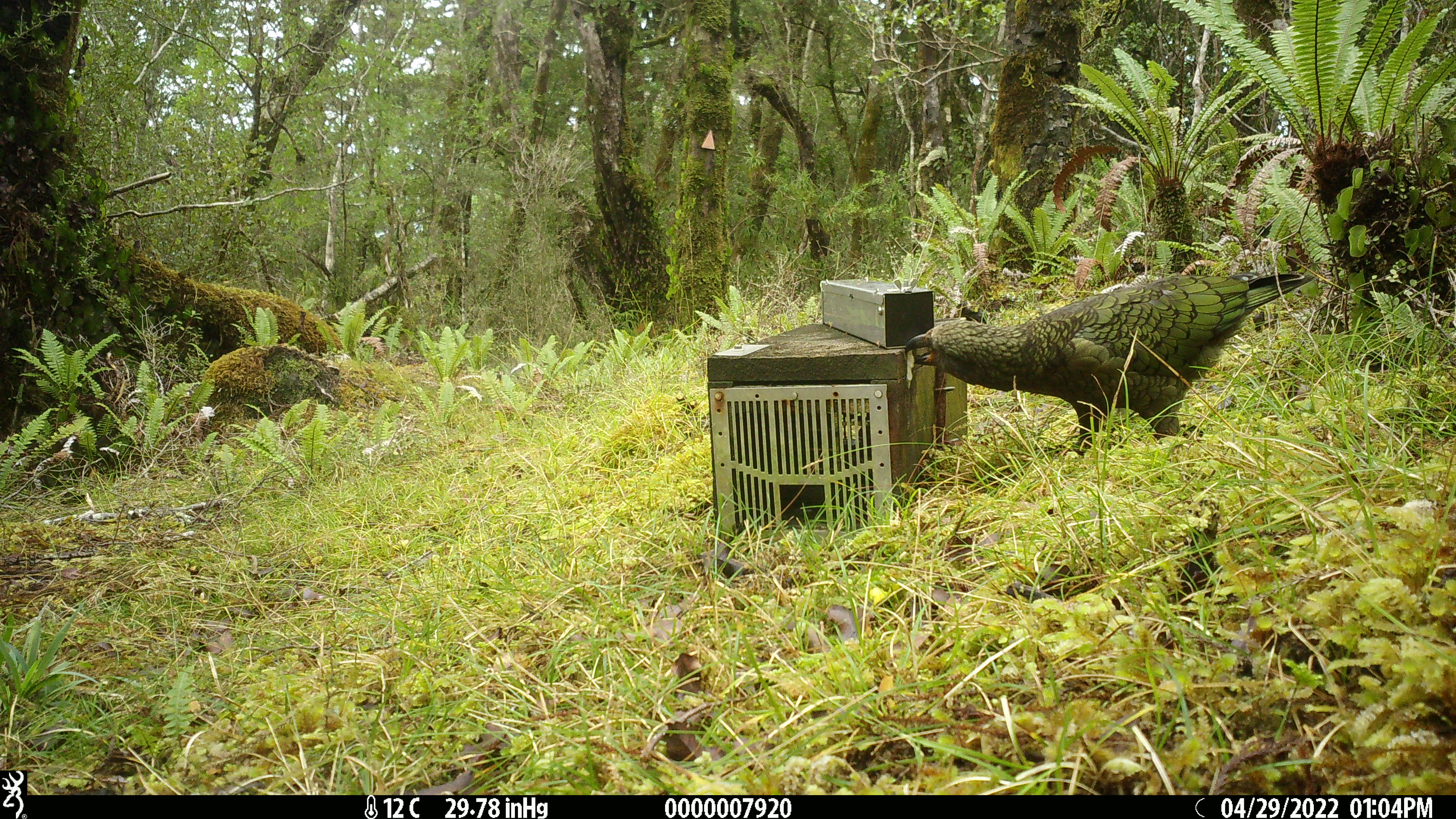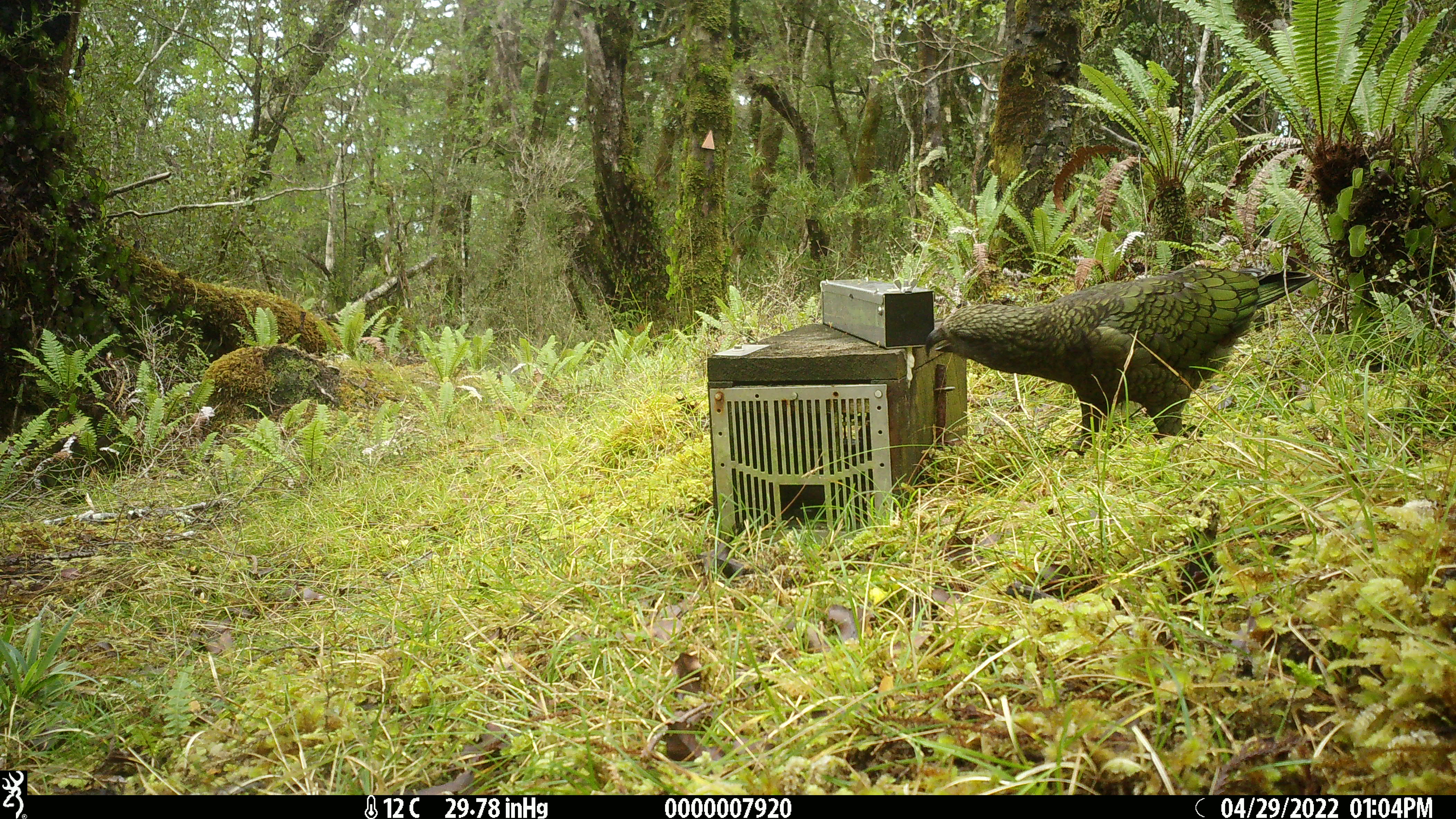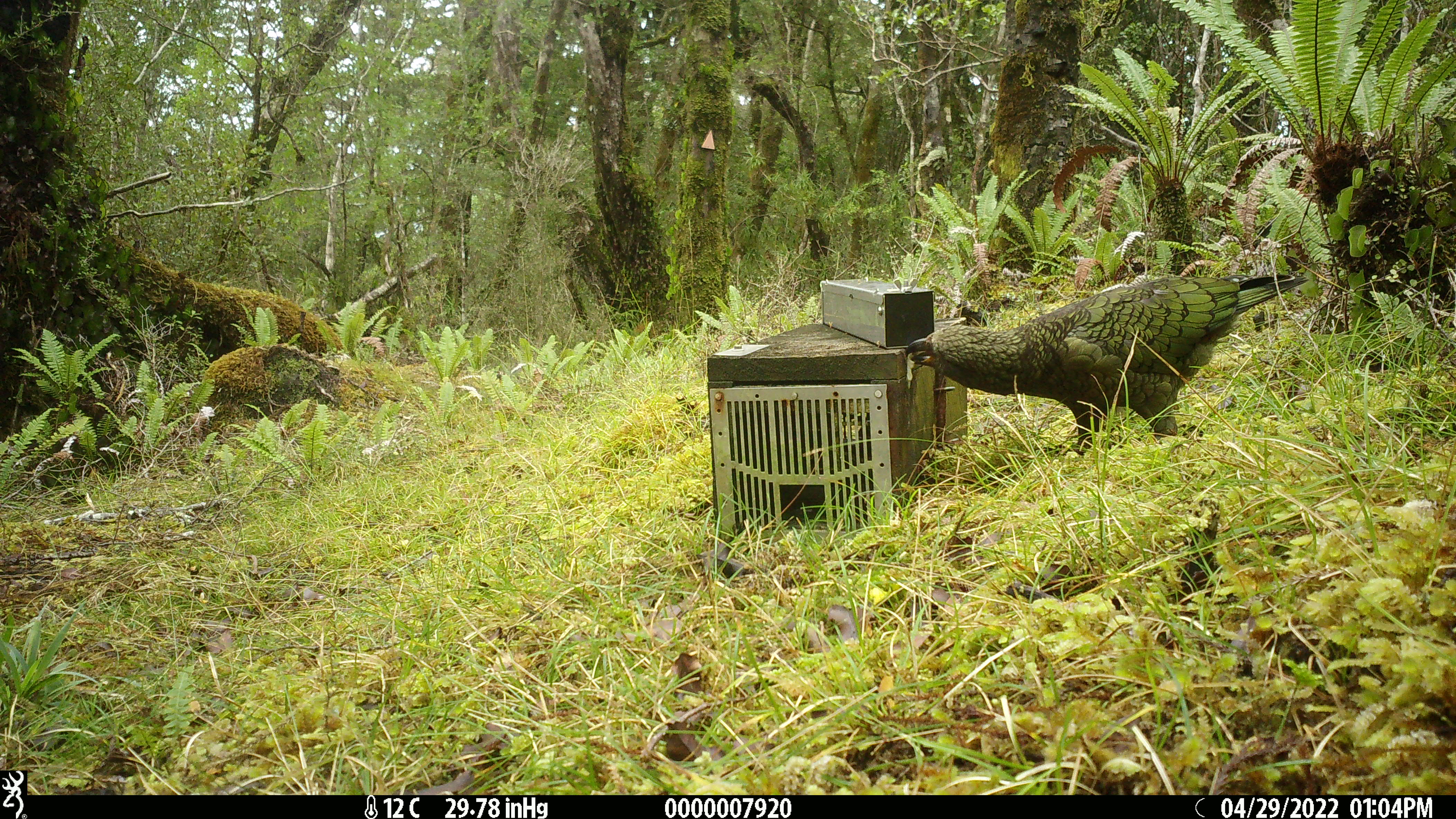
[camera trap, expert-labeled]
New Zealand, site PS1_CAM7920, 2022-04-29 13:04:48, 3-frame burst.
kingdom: Animalia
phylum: Chordata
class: Aves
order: Psittaciformes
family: Strigopidae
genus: Nestor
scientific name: Nestor notabilis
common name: kea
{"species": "kea (Nestor notabilis)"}